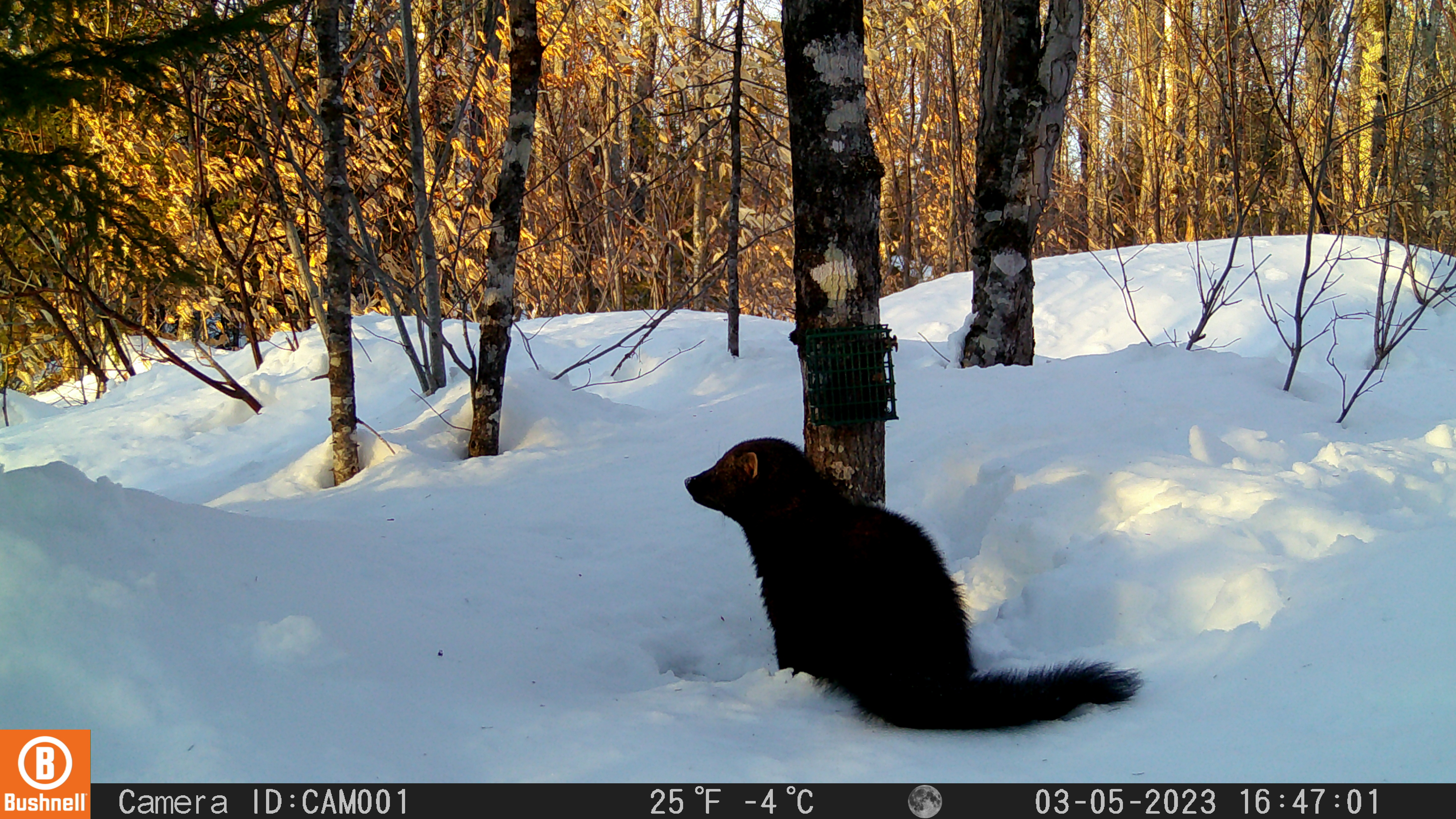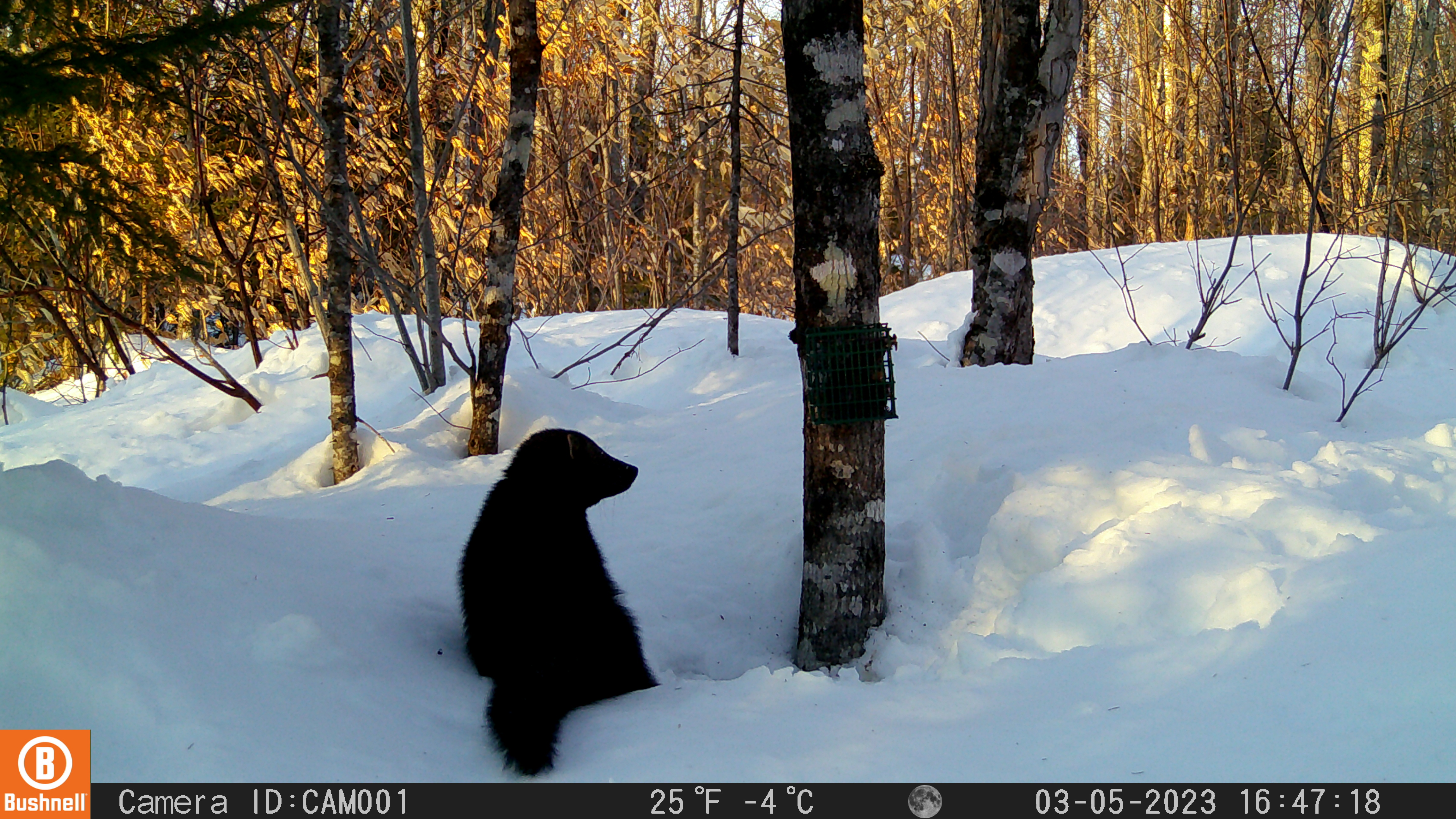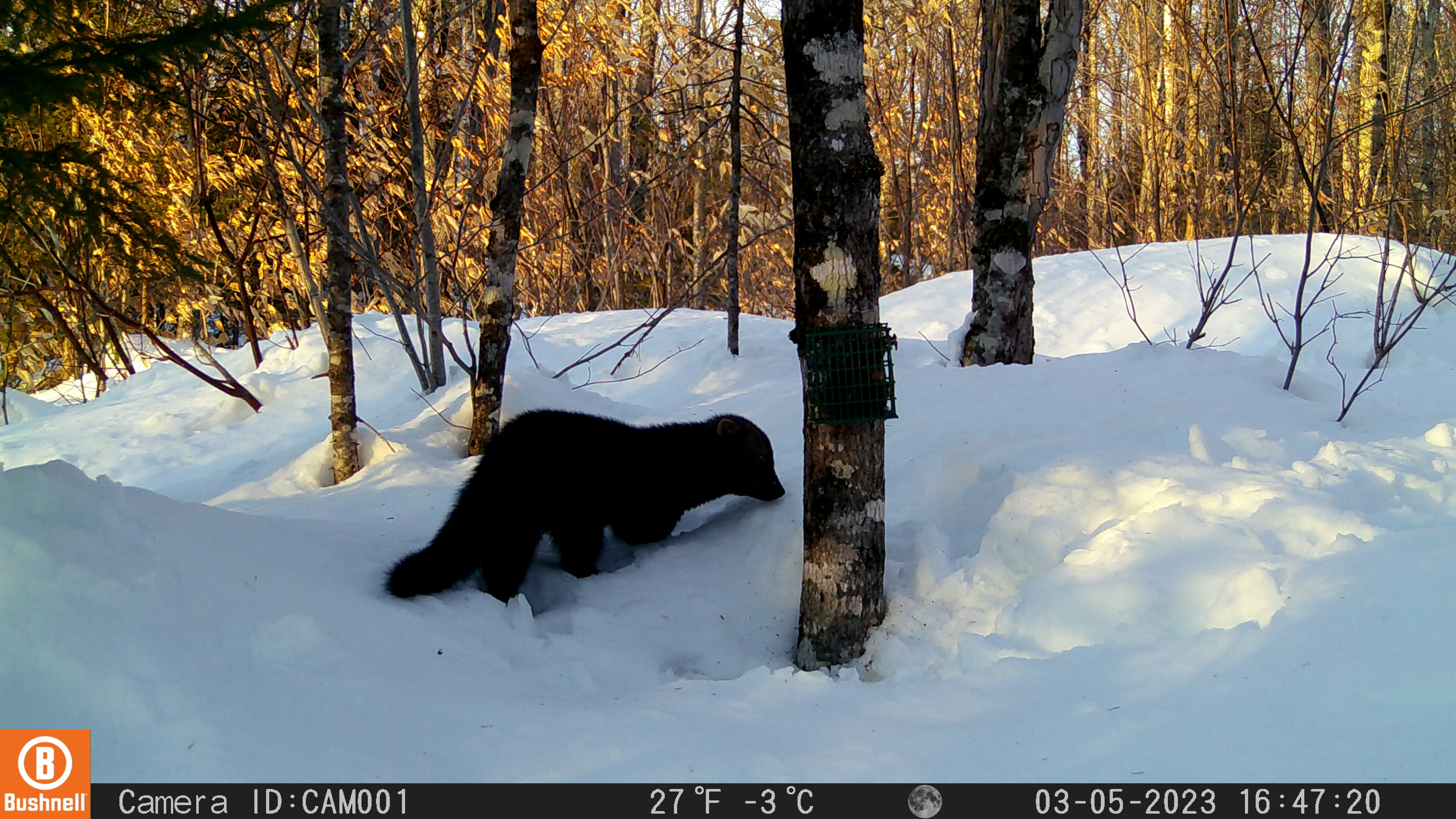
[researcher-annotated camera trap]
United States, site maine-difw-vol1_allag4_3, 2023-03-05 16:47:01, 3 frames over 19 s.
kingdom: Animalia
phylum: Chordata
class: Mammalia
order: Carnivora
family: Mustelidae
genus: Pekania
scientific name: Pekania pennanti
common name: fisher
Fisher (Pekania pennanti).